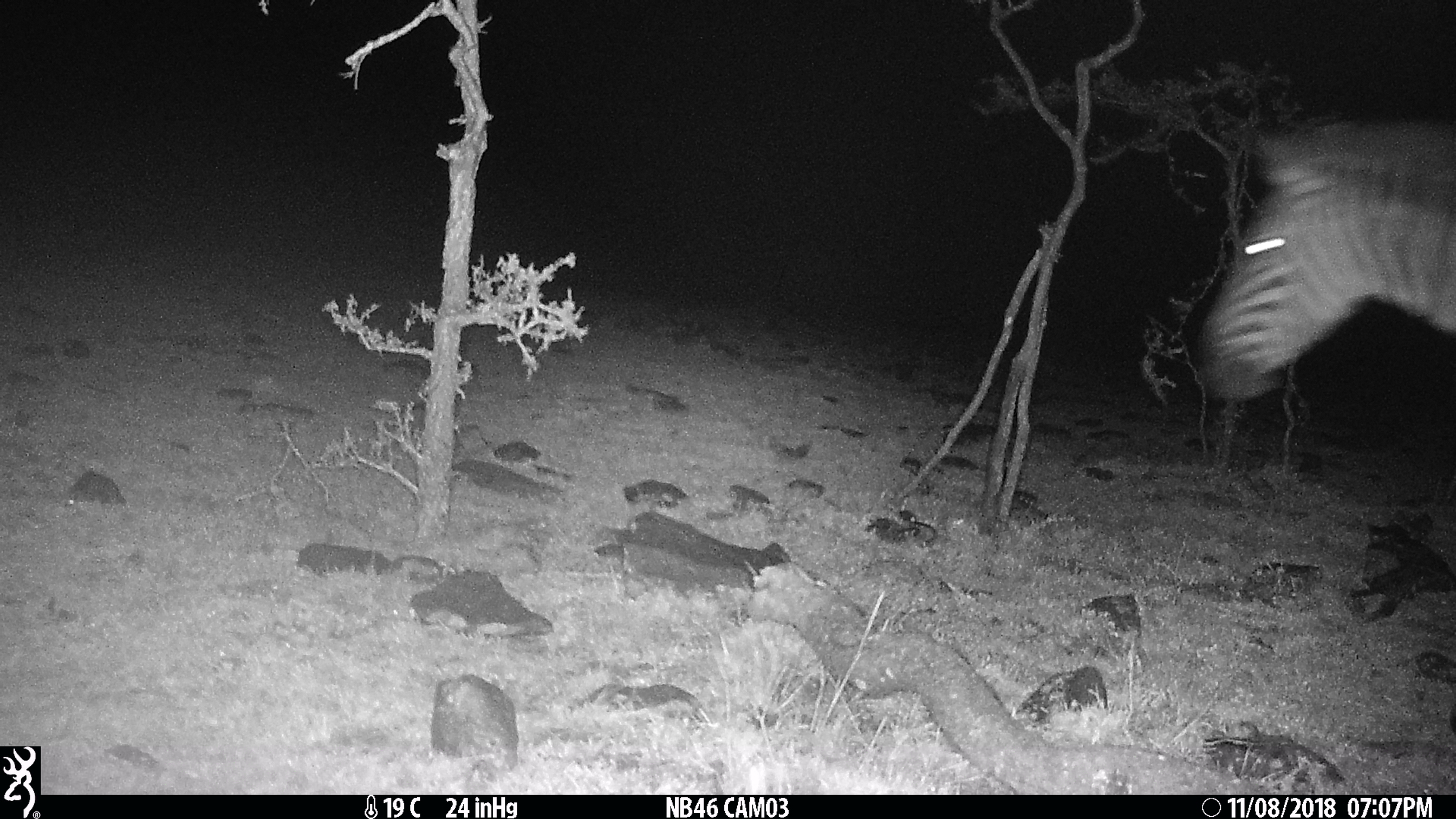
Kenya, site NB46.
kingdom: Animalia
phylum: Chordata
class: Mammalia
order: Perissodactyla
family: Equidae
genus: Equus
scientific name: Equus quagga burchellii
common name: burchell's zebra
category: zebra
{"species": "zebra (burchell's zebra) (Equus quagga burchellii)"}